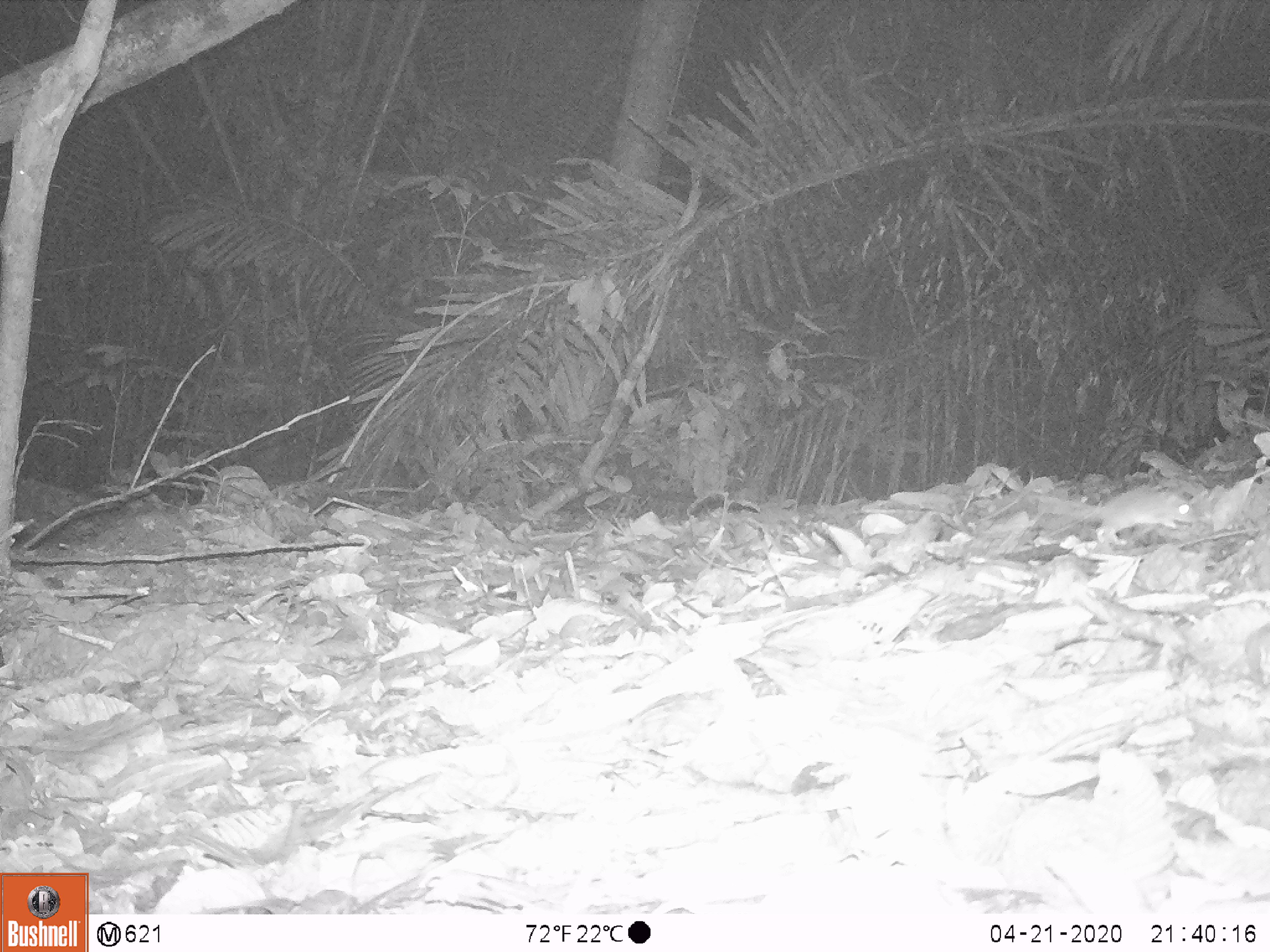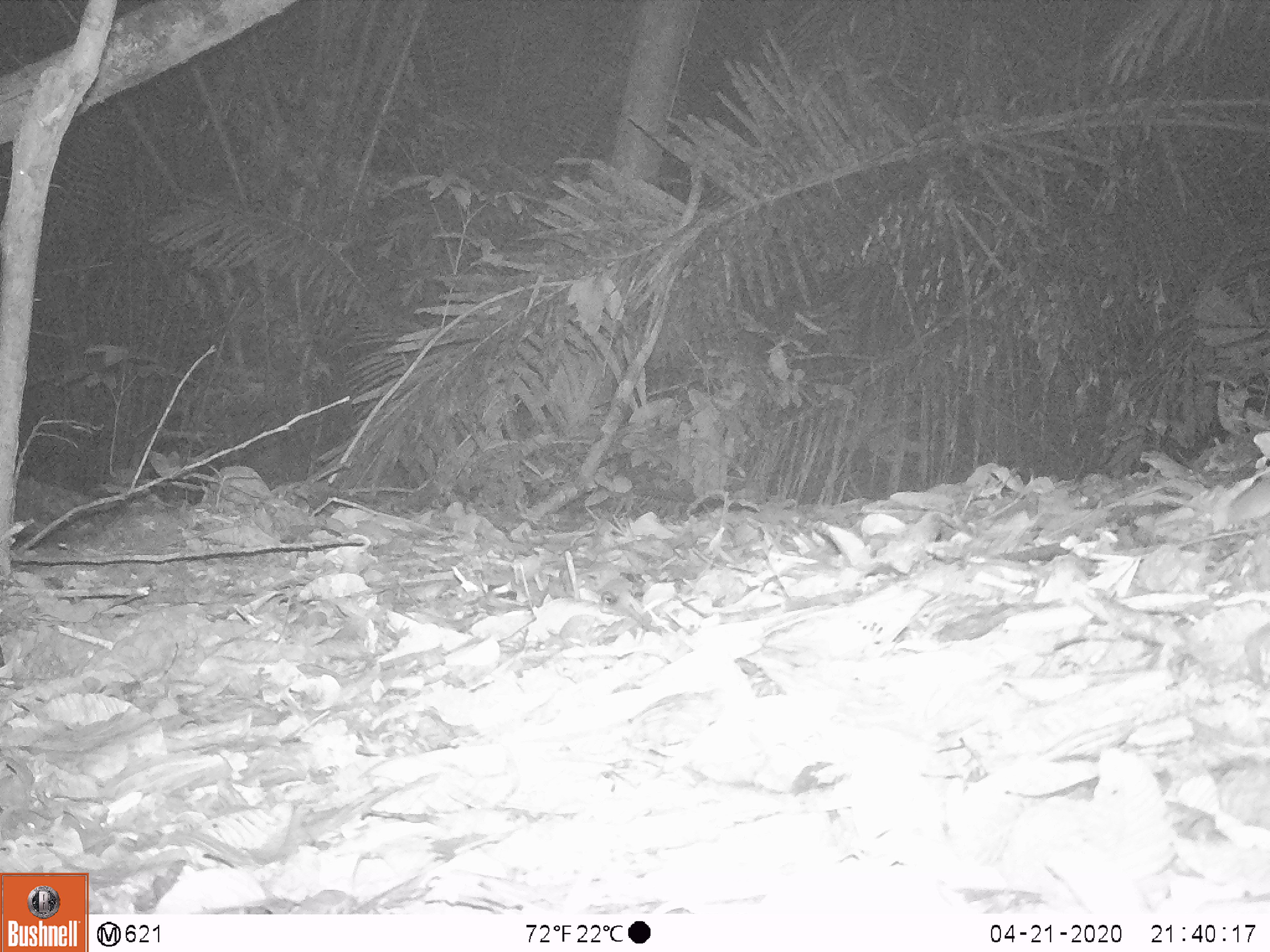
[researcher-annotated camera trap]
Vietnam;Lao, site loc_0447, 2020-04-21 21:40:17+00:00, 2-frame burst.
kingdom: Animalia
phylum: Chordata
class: Mammalia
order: Rodentia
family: Muridae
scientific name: Muridae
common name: old-world mice and rats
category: unidentified murid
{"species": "unidentified murid (old-world mice and rats) (Muridae)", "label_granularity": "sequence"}